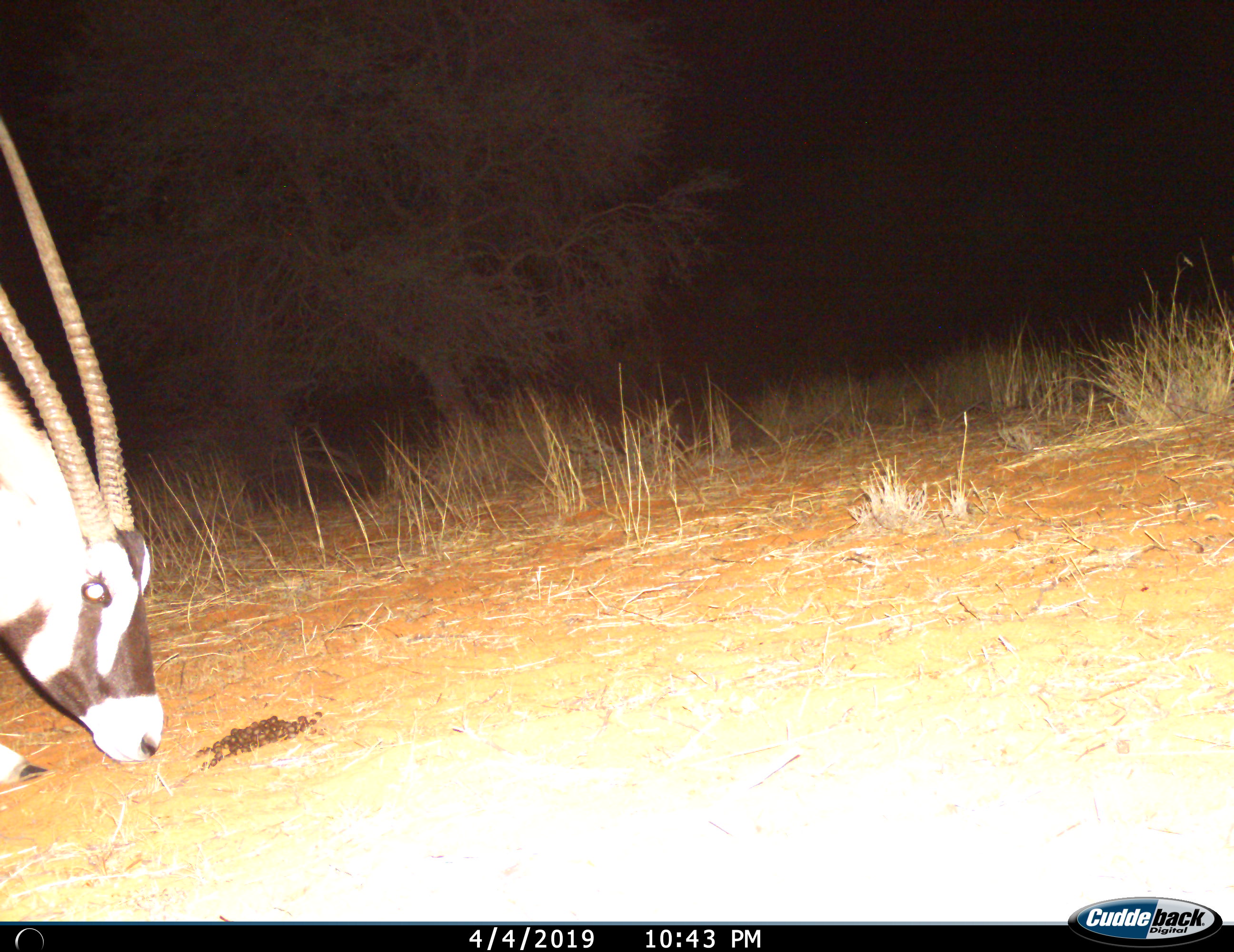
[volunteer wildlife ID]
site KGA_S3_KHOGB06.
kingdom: Animalia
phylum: Chordata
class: Mammalia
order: Artiodactyla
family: Bovidae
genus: Oryx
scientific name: Oryx gazella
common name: gemsbok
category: oryx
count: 1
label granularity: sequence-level